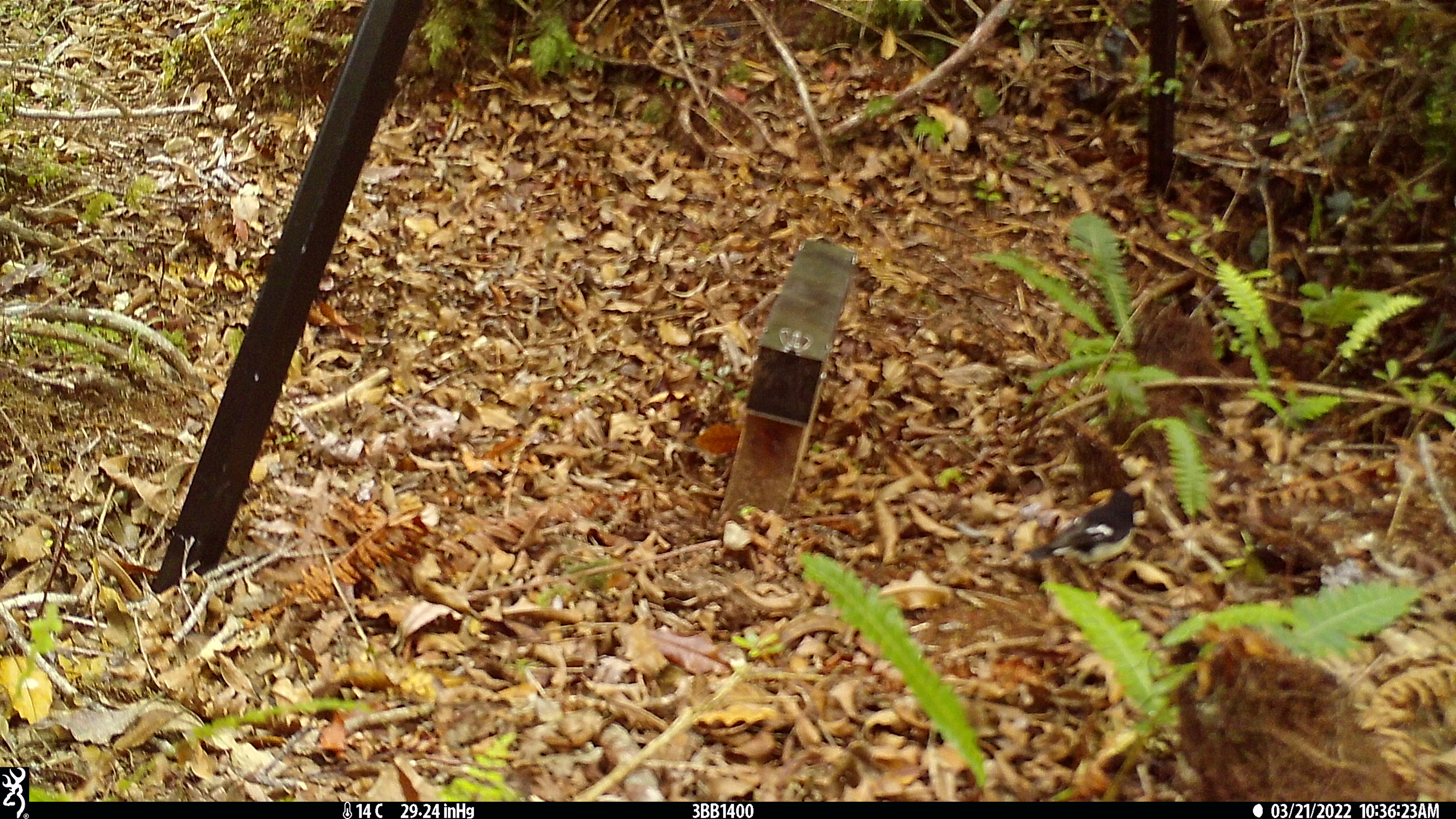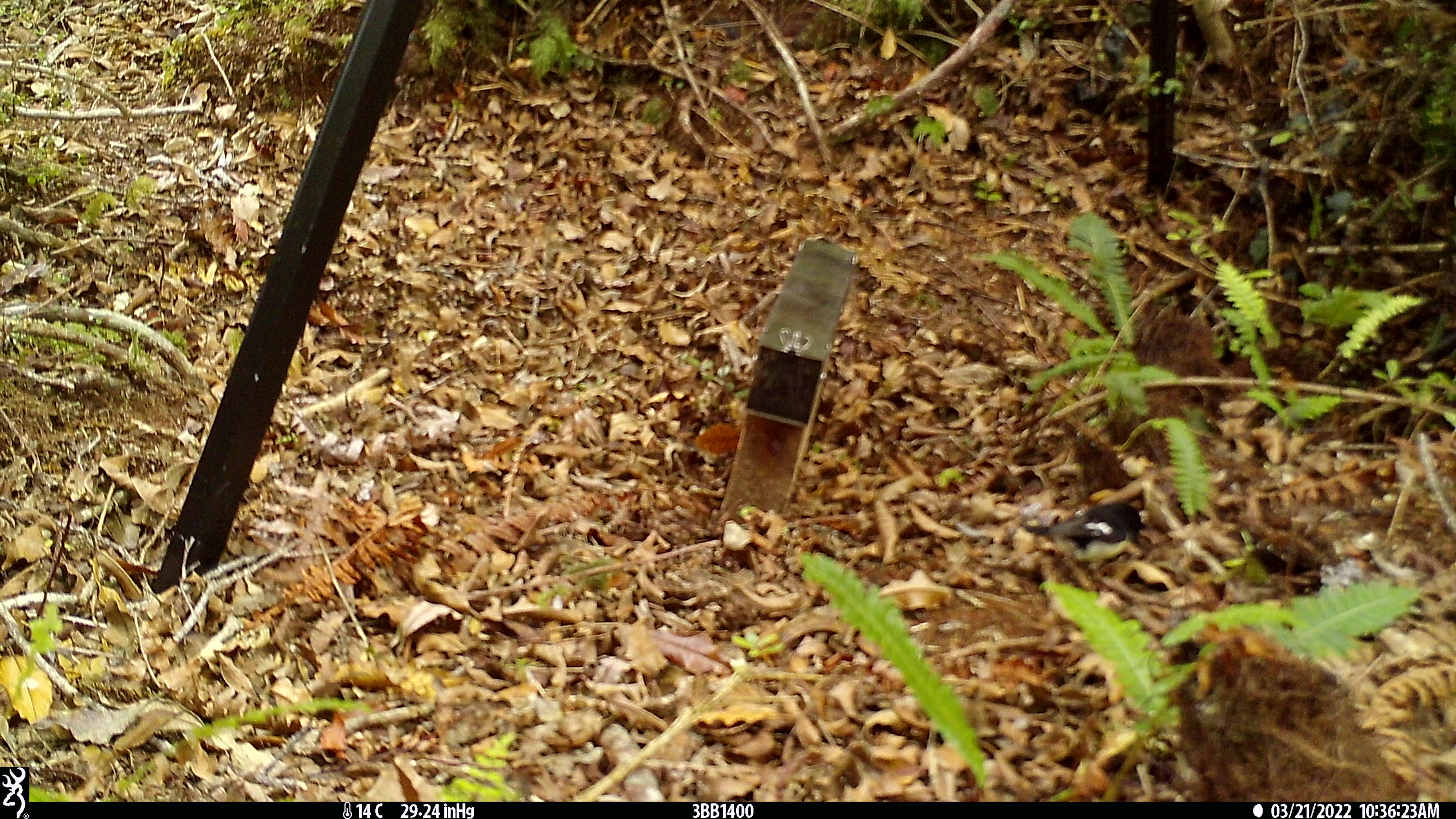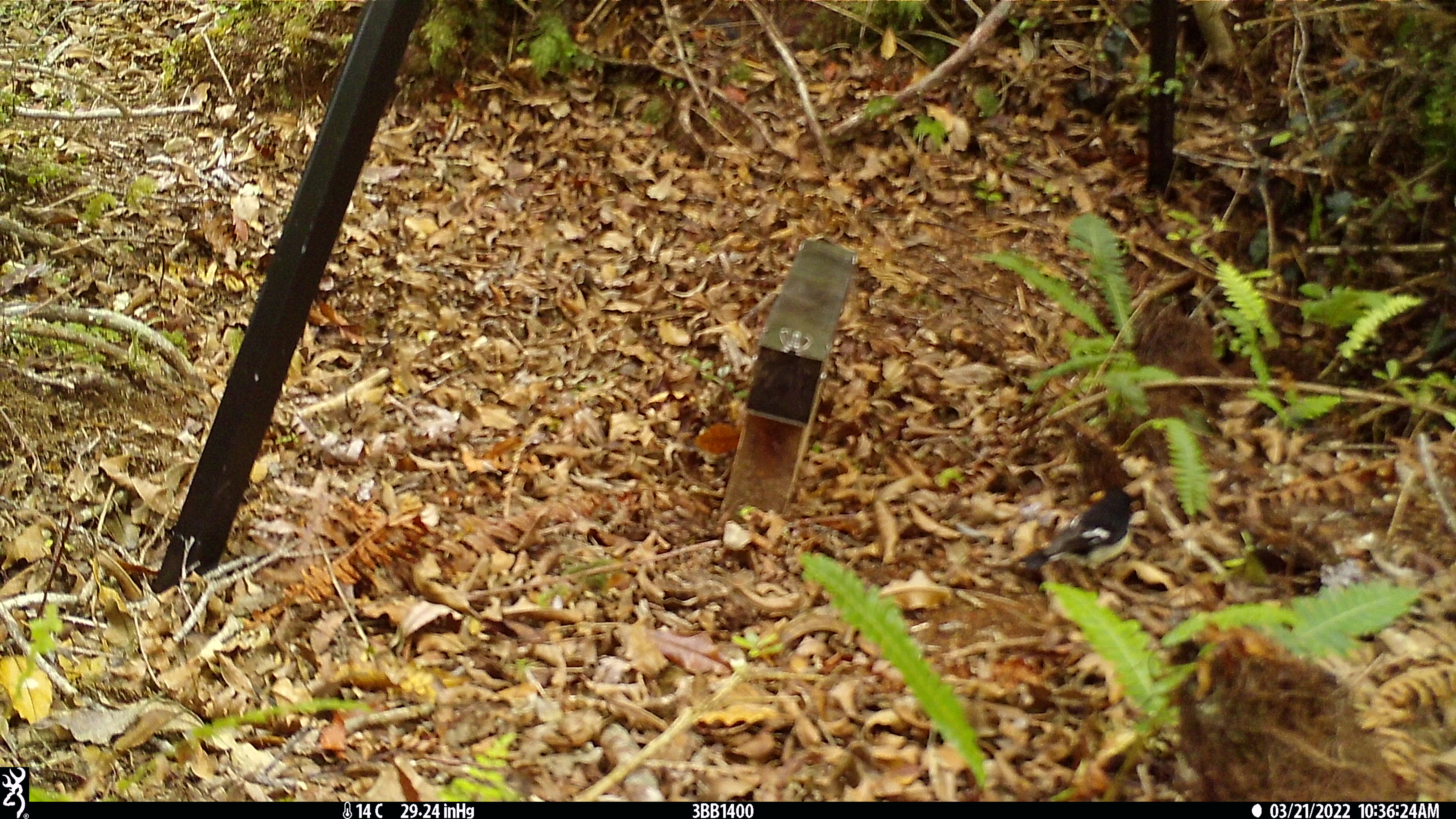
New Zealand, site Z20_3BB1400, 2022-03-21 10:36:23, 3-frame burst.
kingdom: Animalia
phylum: Chordata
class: Aves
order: Passeriformes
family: Petroicidae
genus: Petroica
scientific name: Petroica macrocephala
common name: tomtit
Tomtit (Petroica macrocephala).